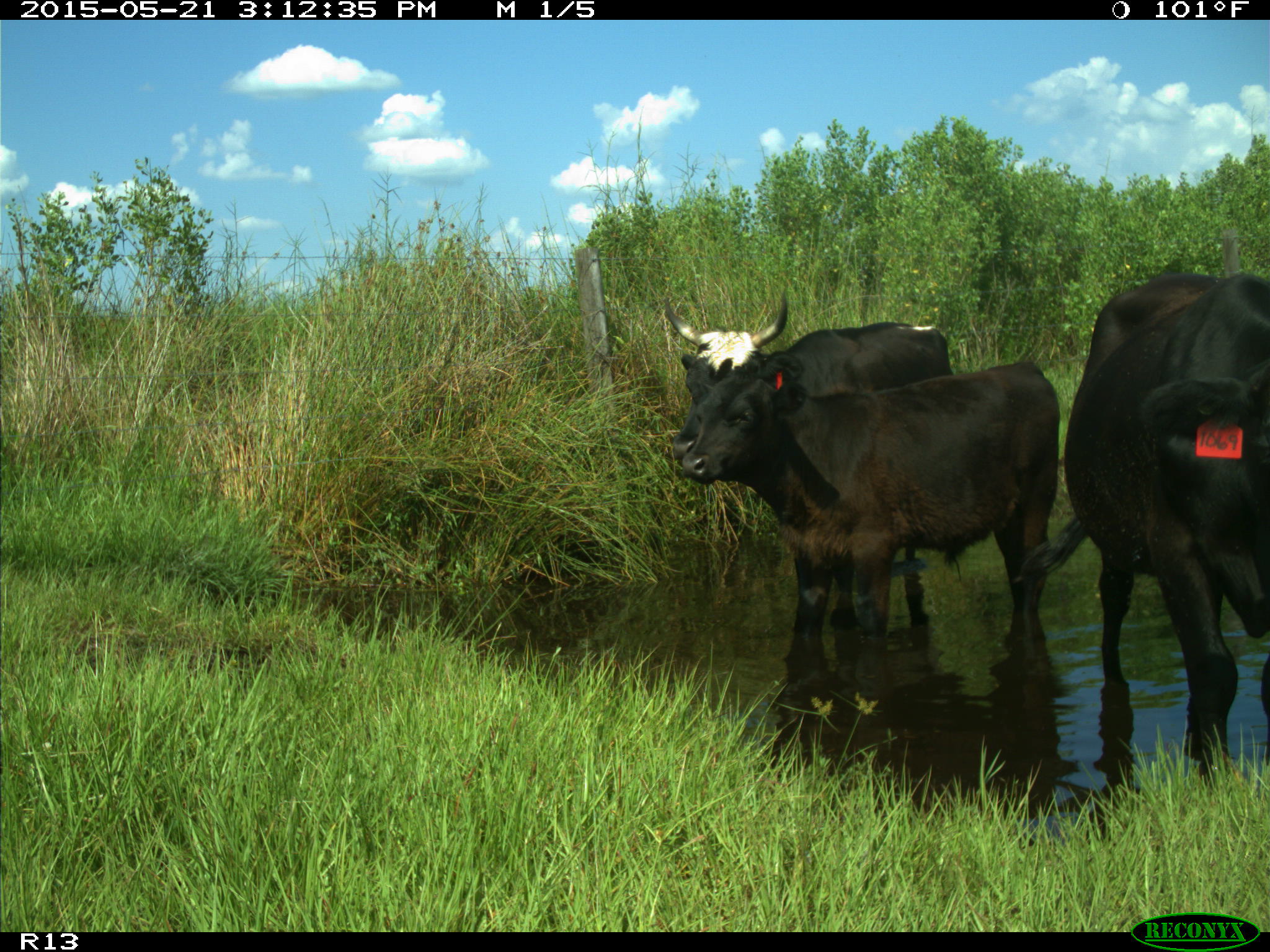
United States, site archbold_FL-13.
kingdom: Animalia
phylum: Chordata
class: Mammalia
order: Artiodactyla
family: Bovidae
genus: Bos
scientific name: Bos taurus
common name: domestic cow